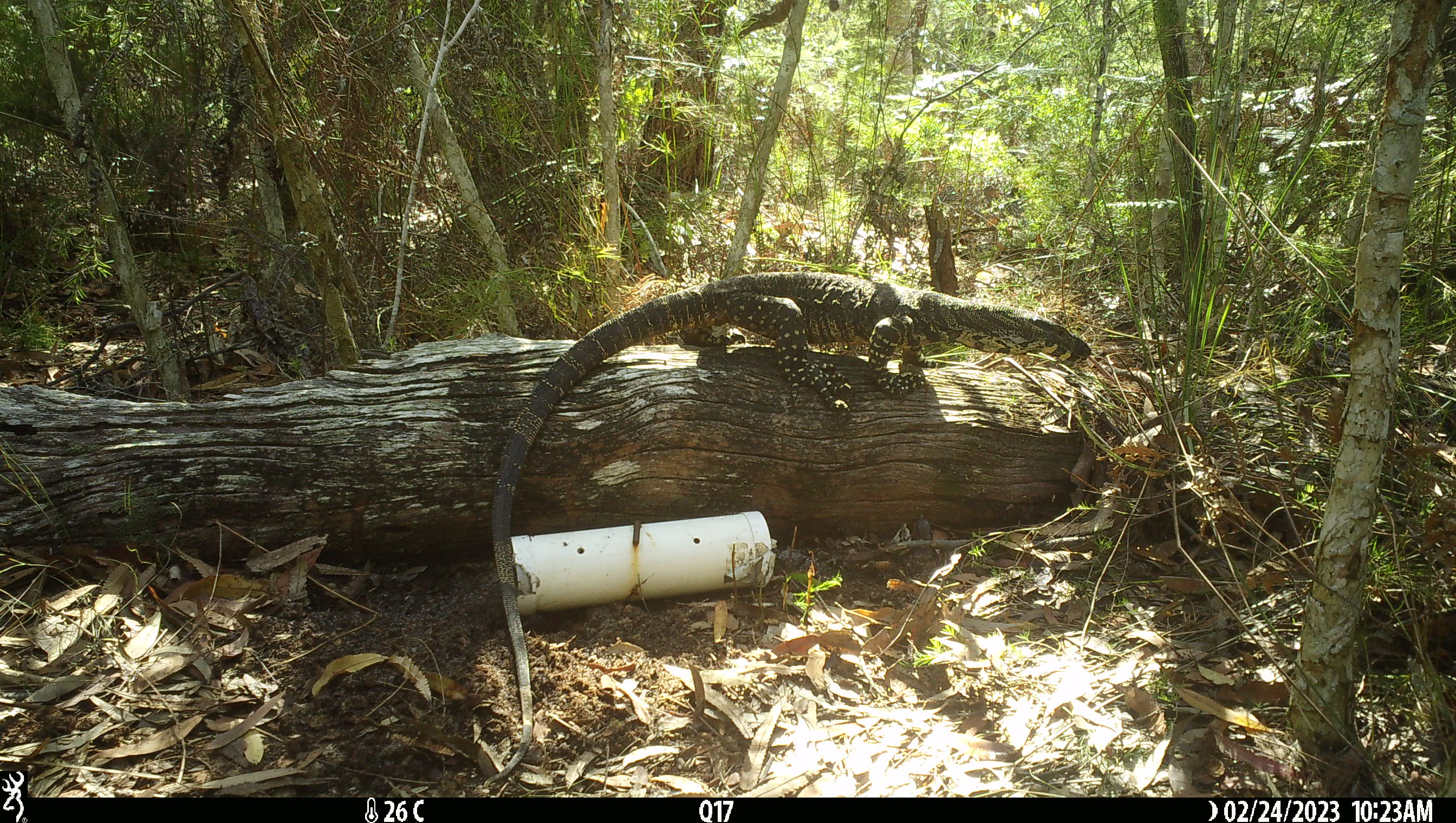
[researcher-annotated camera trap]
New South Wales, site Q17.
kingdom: Animalia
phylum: Chordata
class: Reptilia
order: Squamata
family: Varanidae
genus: Varanus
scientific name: Varanus varius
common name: lace monitor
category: goanna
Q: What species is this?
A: Goanna (lace monitor) (Varanus varius).